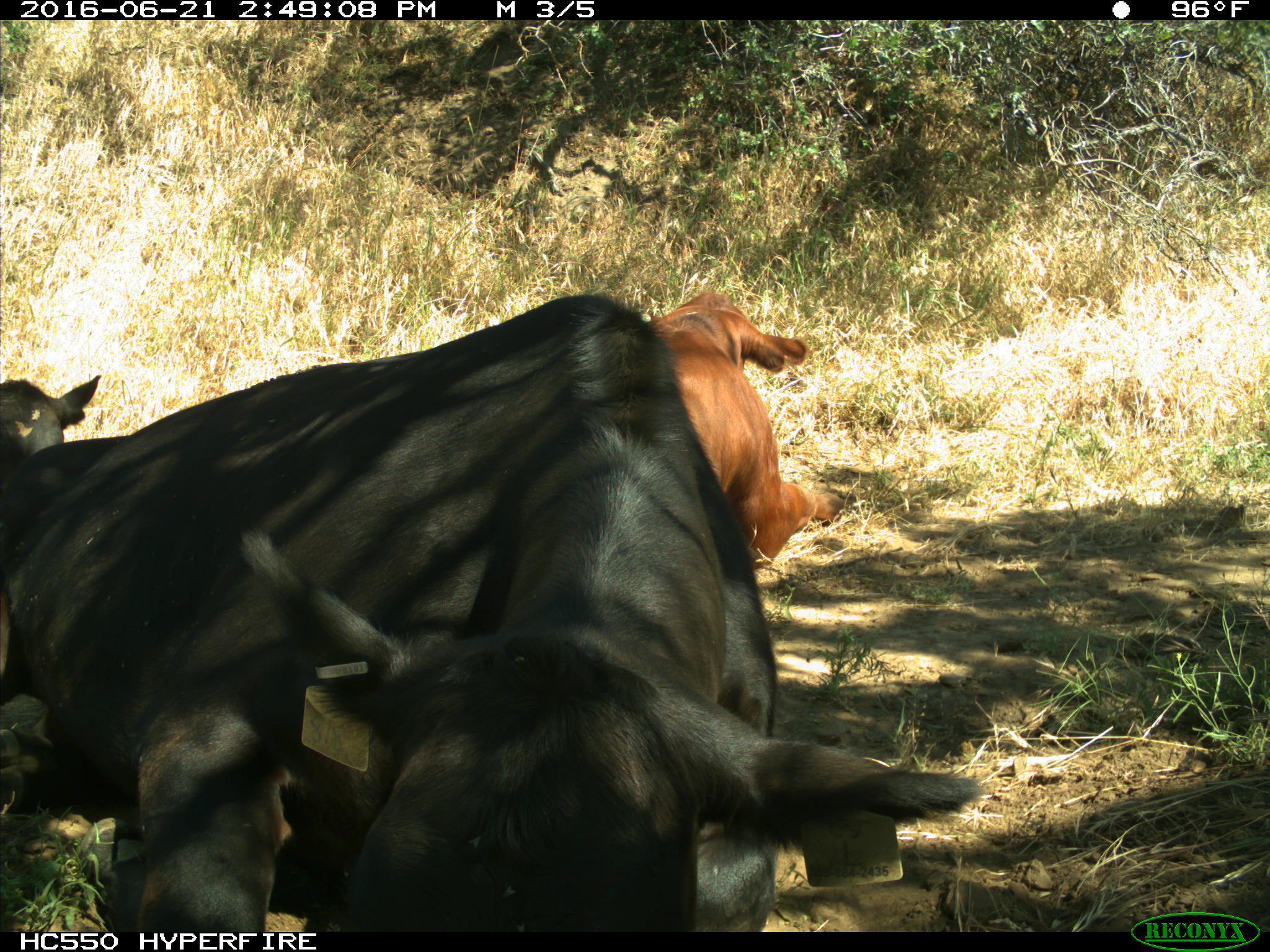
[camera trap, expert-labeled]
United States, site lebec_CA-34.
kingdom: Animalia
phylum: Chordata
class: Mammalia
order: Artiodactyla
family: Bovidae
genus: Bos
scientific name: Bos taurus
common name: domestic cow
Bos taurus (domestic cow).